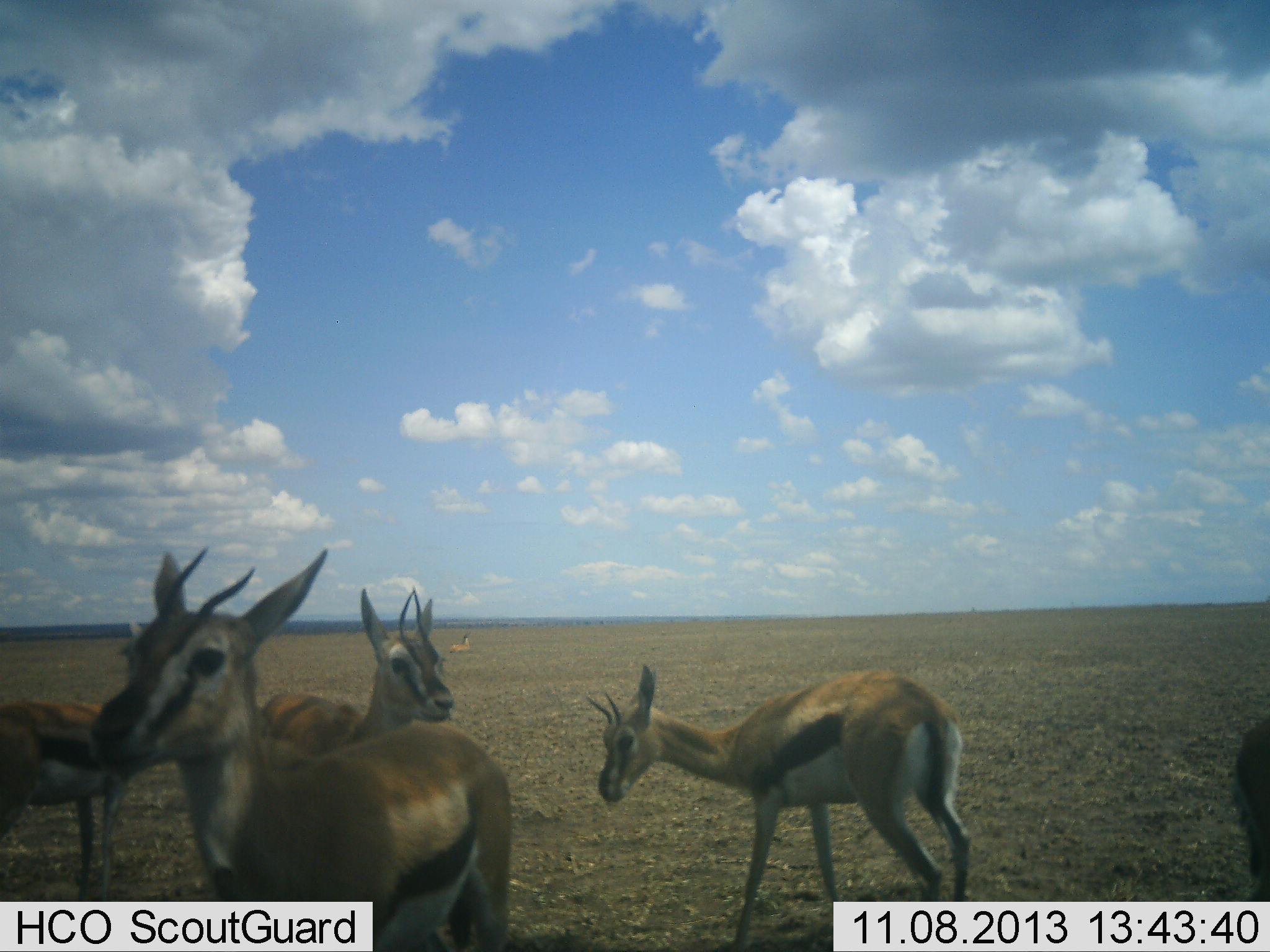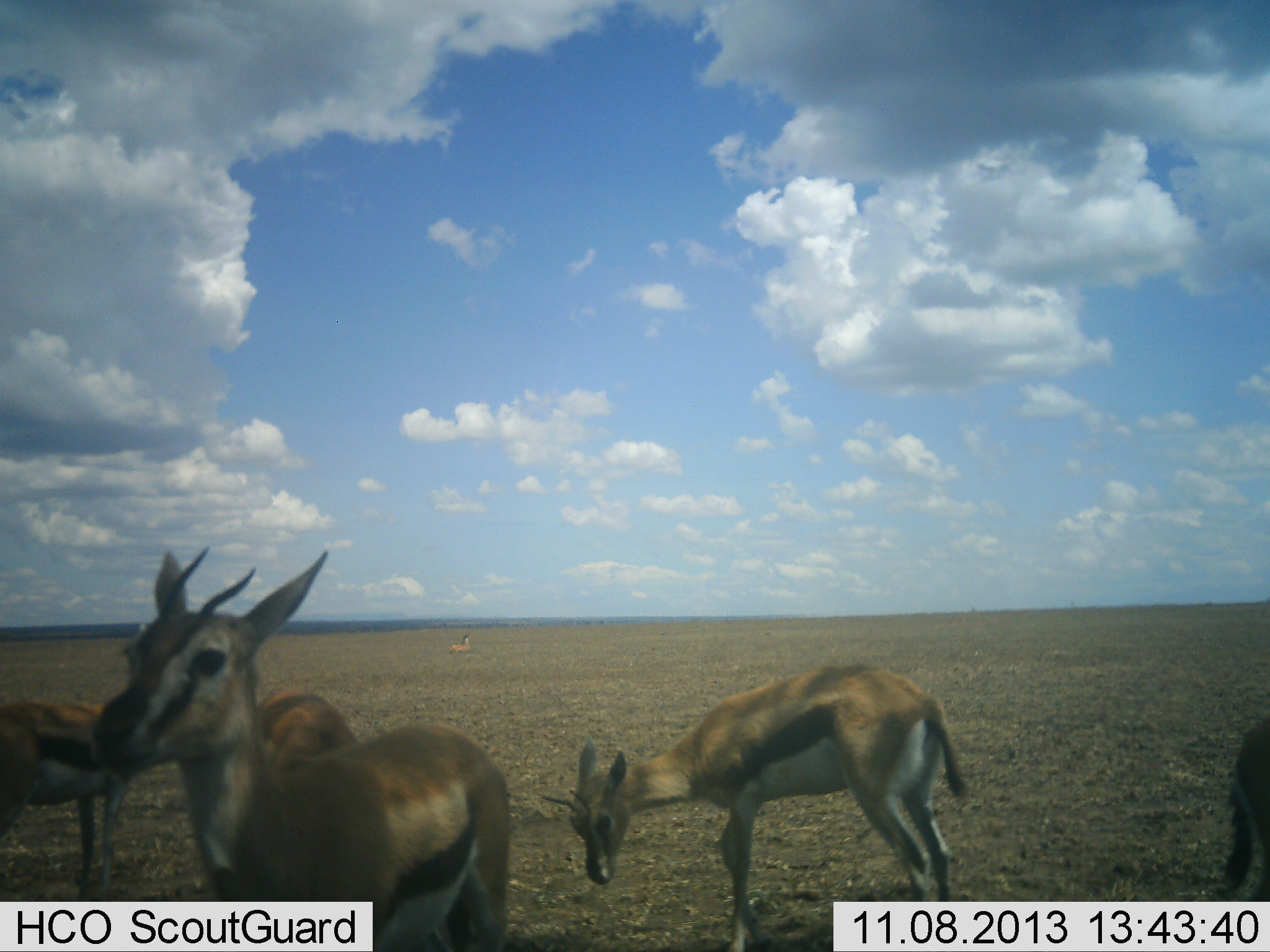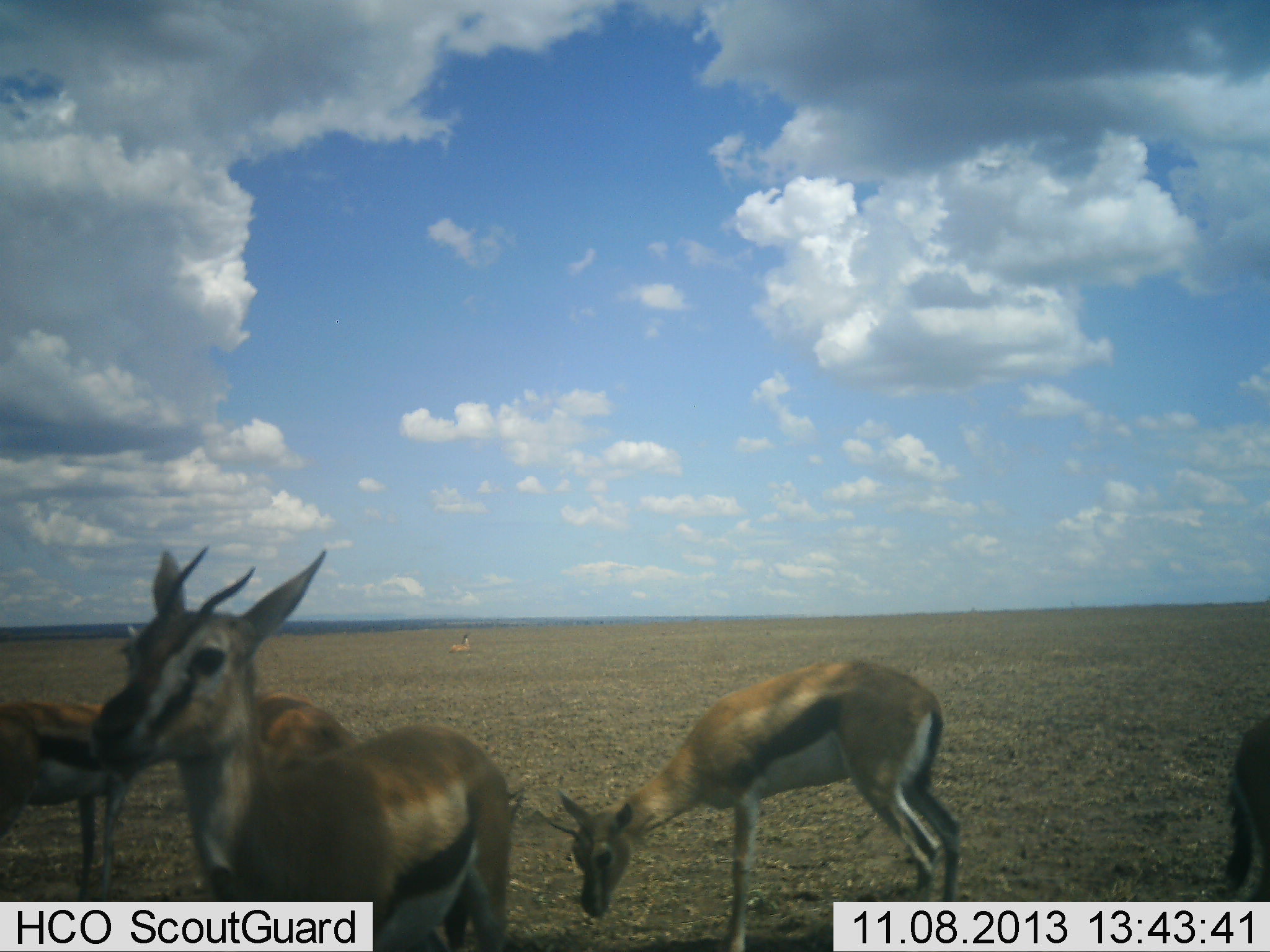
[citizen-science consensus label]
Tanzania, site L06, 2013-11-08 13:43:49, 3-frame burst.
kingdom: Animalia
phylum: Chordata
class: Mammalia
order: Artiodactyla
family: Bovidae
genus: Eudorcas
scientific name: Eudorcas thomsonii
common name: thomson's gazelle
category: gazellethomsons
Gazellethomsons (thomson's gazelle) (Eudorcas thomsonii), count 5. Behavior (volunteer vote fractions): standing 87%, resting 35%, moving 4%, interacting 4%. Young present (vote fraction): 4%. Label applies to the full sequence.